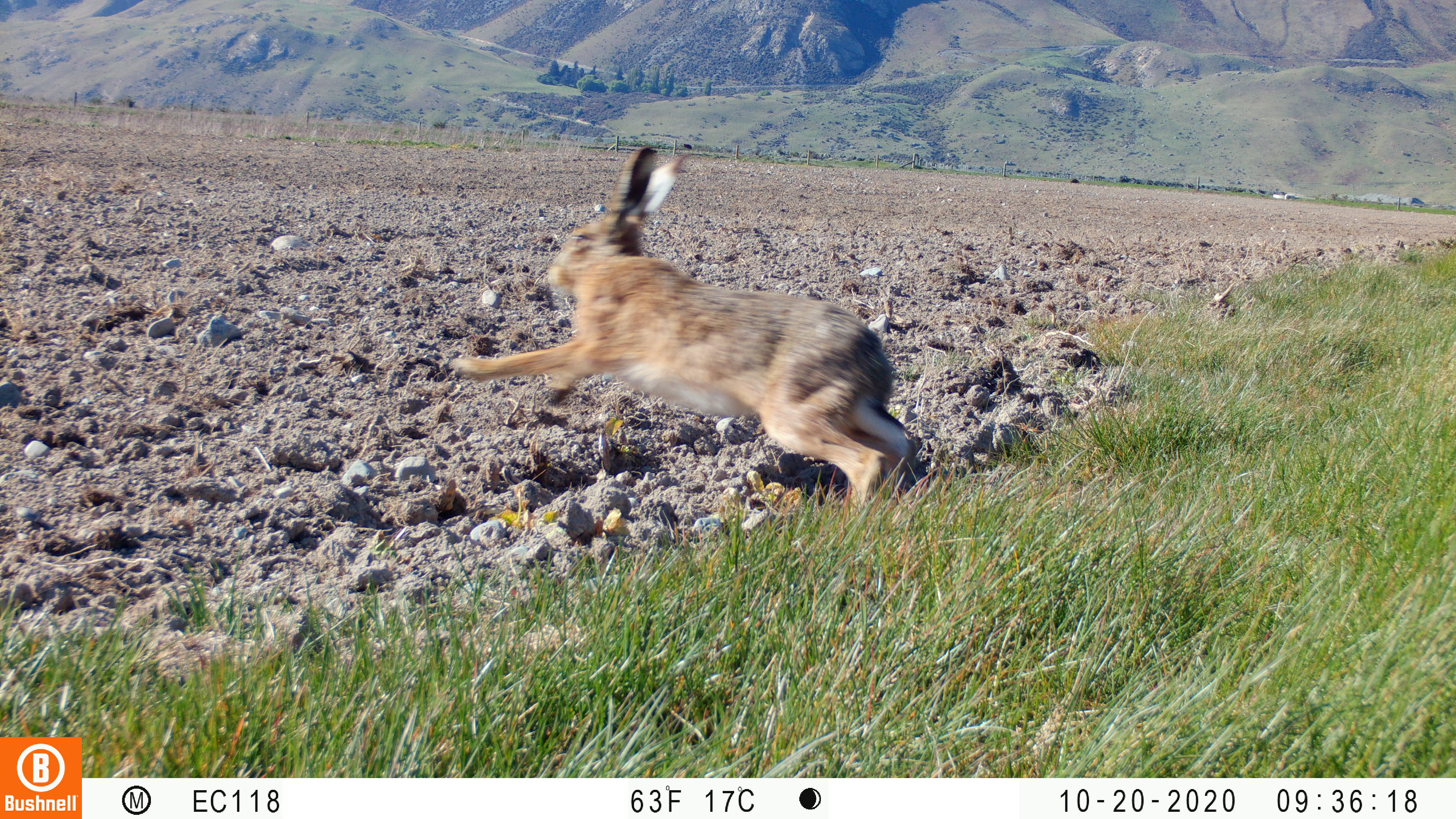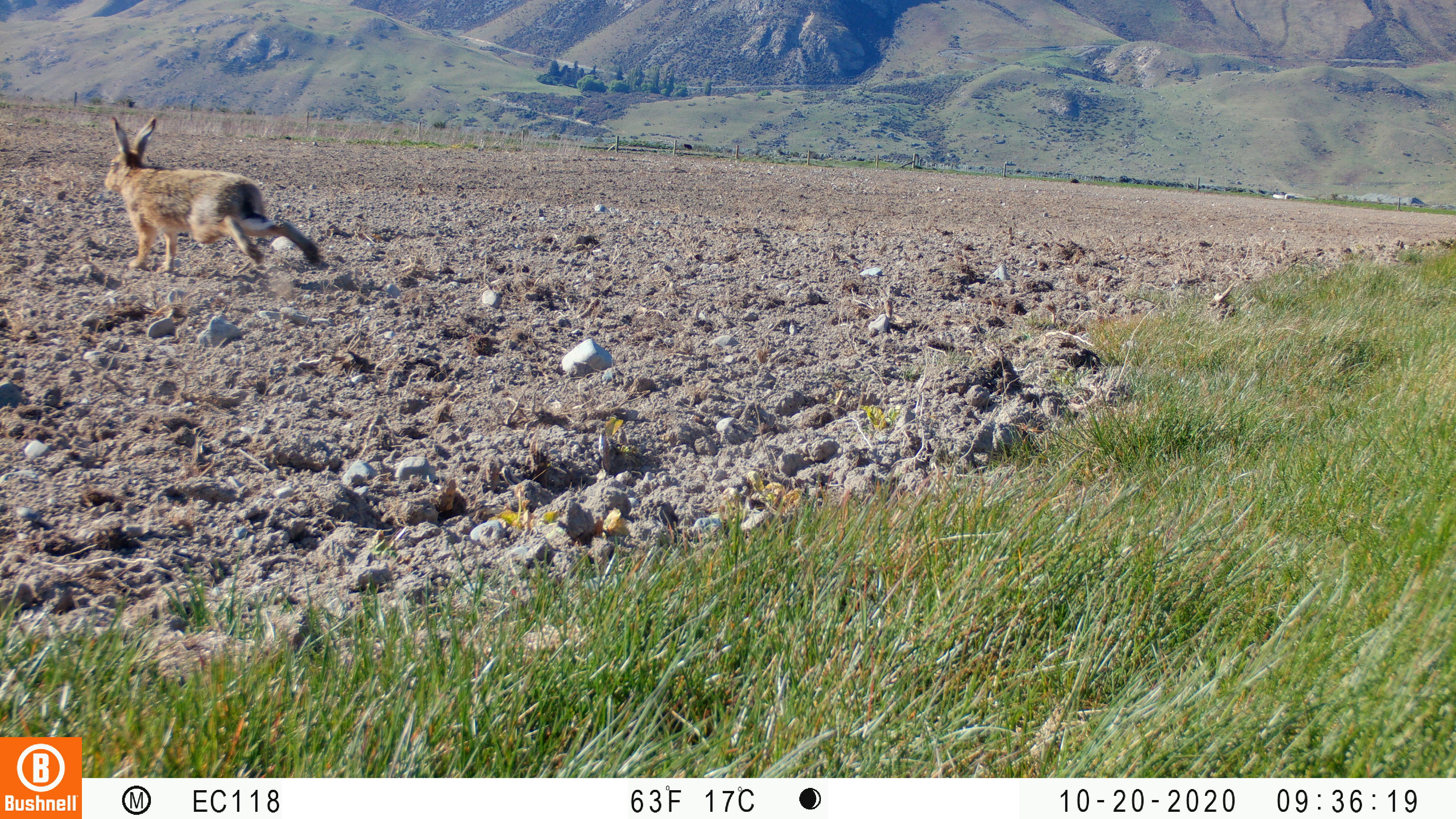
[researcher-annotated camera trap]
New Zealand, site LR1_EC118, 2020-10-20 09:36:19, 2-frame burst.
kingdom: Animalia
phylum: Chordata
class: Mammalia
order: Lagomorpha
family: Leporidae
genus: Lepus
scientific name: Lepus europaeus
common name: brown hare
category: hare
Hare (brown hare) (Lepus europaeus).